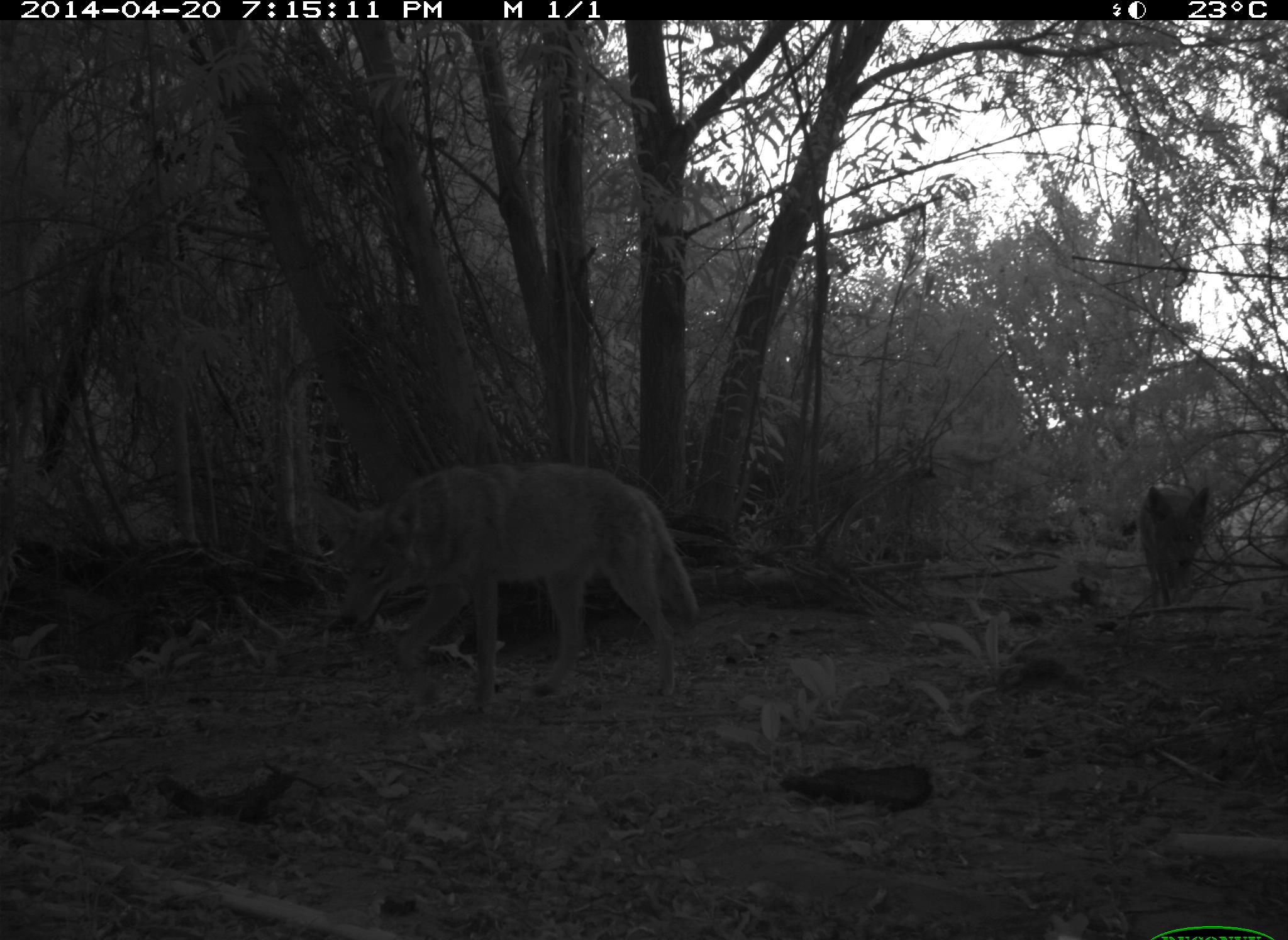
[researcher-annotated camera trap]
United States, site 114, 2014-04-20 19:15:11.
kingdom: Animalia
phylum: Chordata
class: Mammalia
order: Carnivora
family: Canidae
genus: Canis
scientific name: Canis latrans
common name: coyote